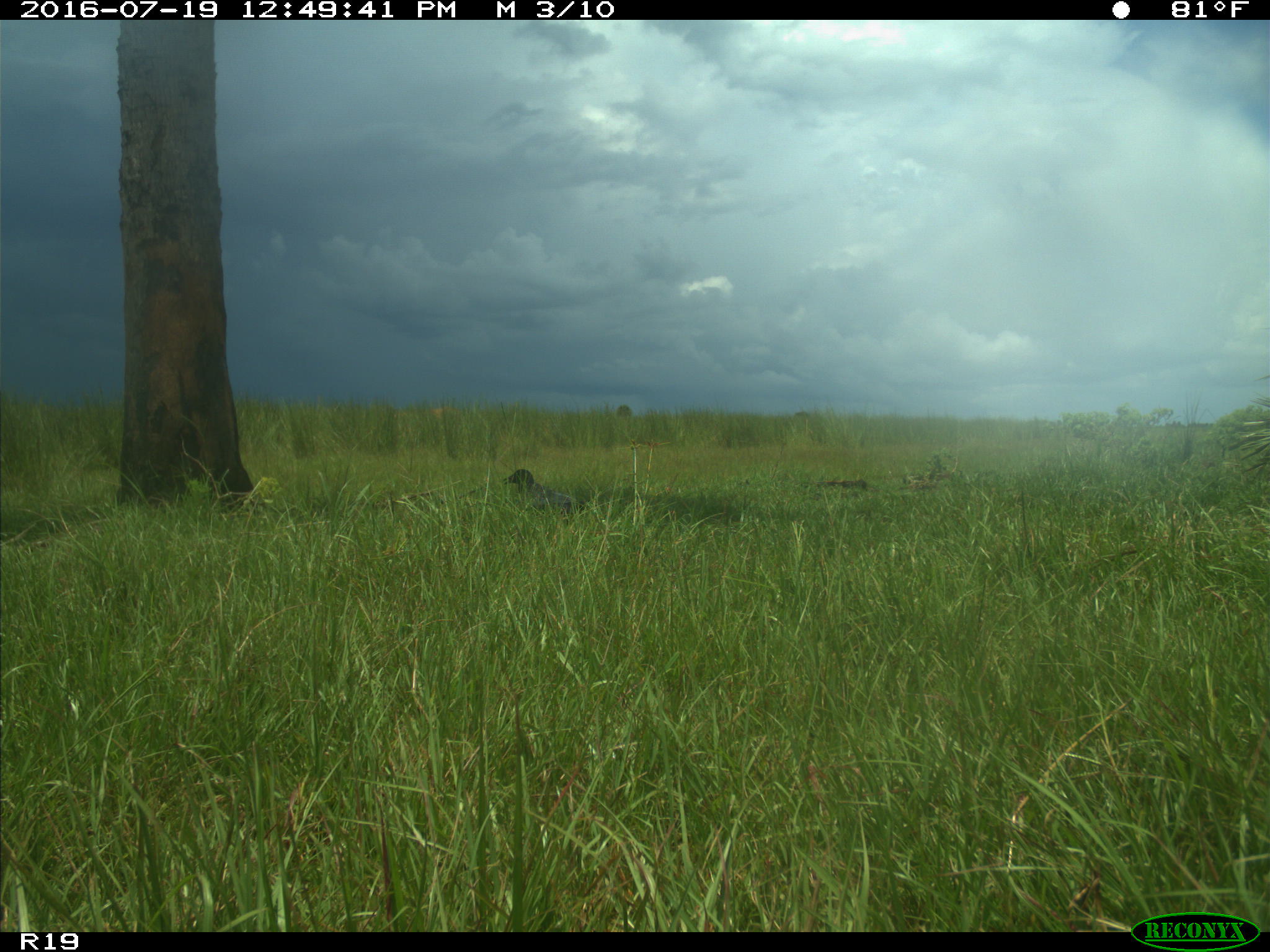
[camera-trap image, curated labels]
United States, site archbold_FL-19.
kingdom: Animalia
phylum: Chordata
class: Aves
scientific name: Aves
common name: birds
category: unidentified bird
Unidentified bird (birds) (Aves).